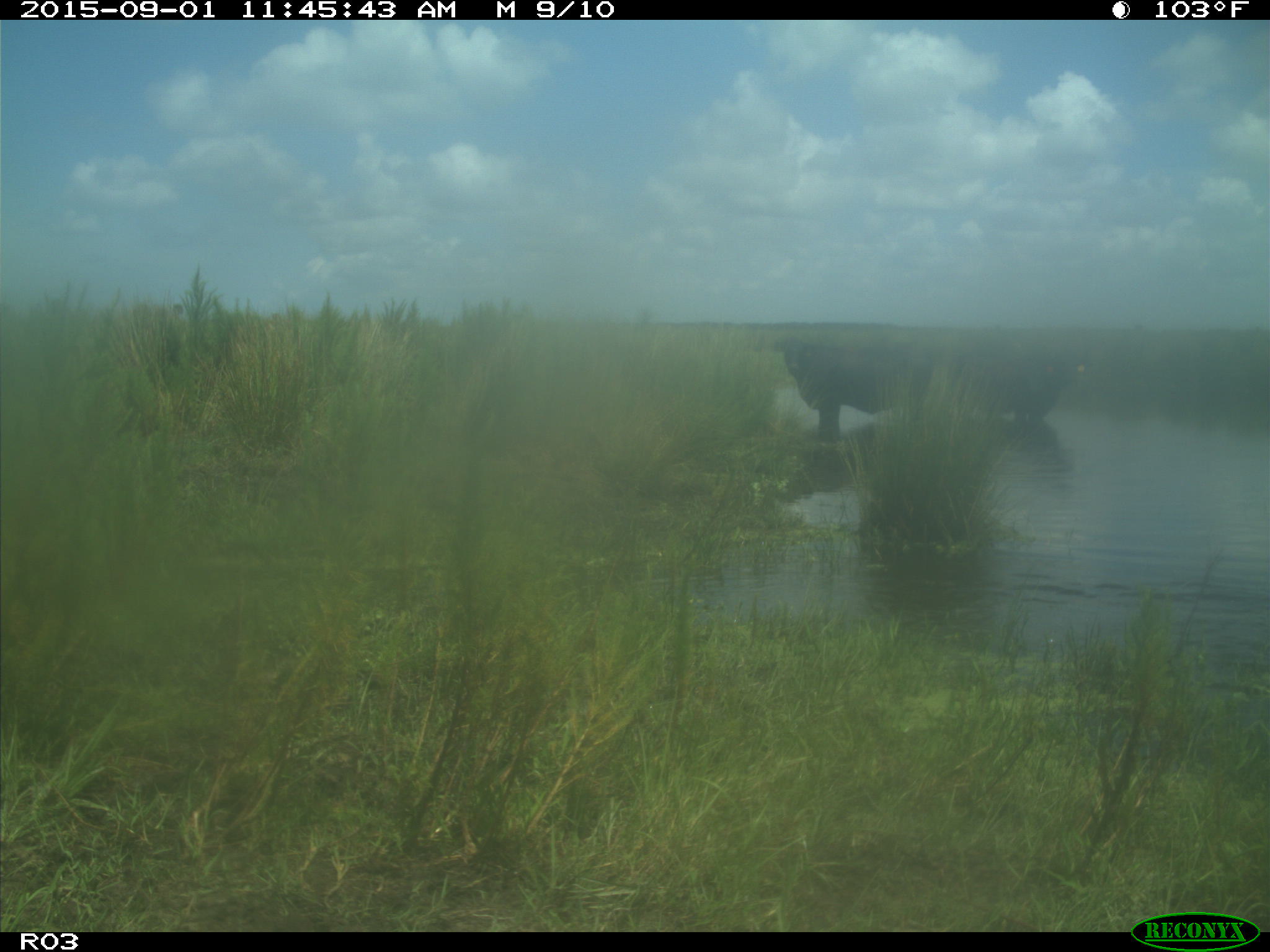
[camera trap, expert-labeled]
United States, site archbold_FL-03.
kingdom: Animalia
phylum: Chordata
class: Mammalia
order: Artiodactyla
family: Bovidae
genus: Bos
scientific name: Bos taurus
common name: domestic cow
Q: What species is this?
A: Bos taurus (domestic cow).